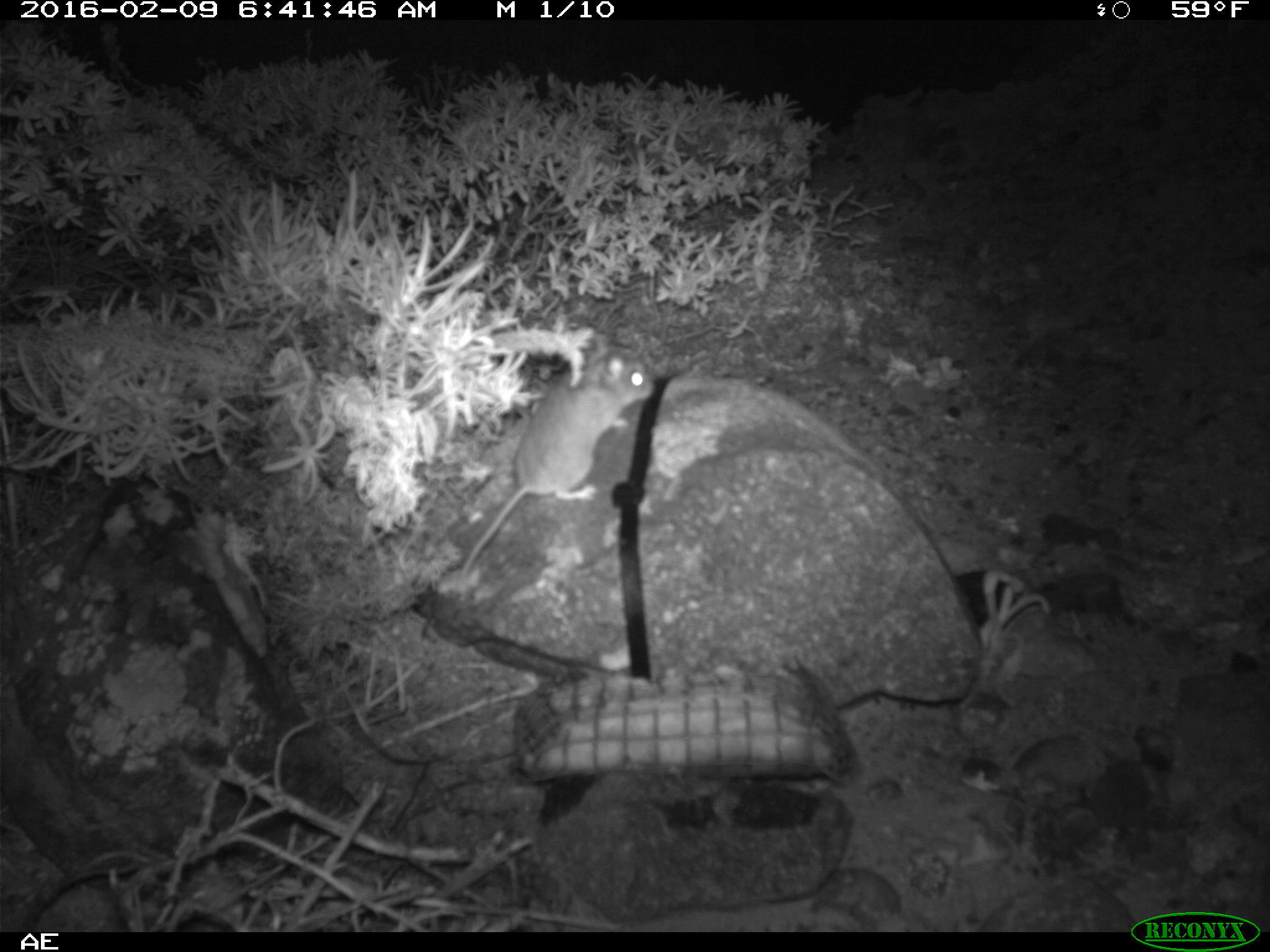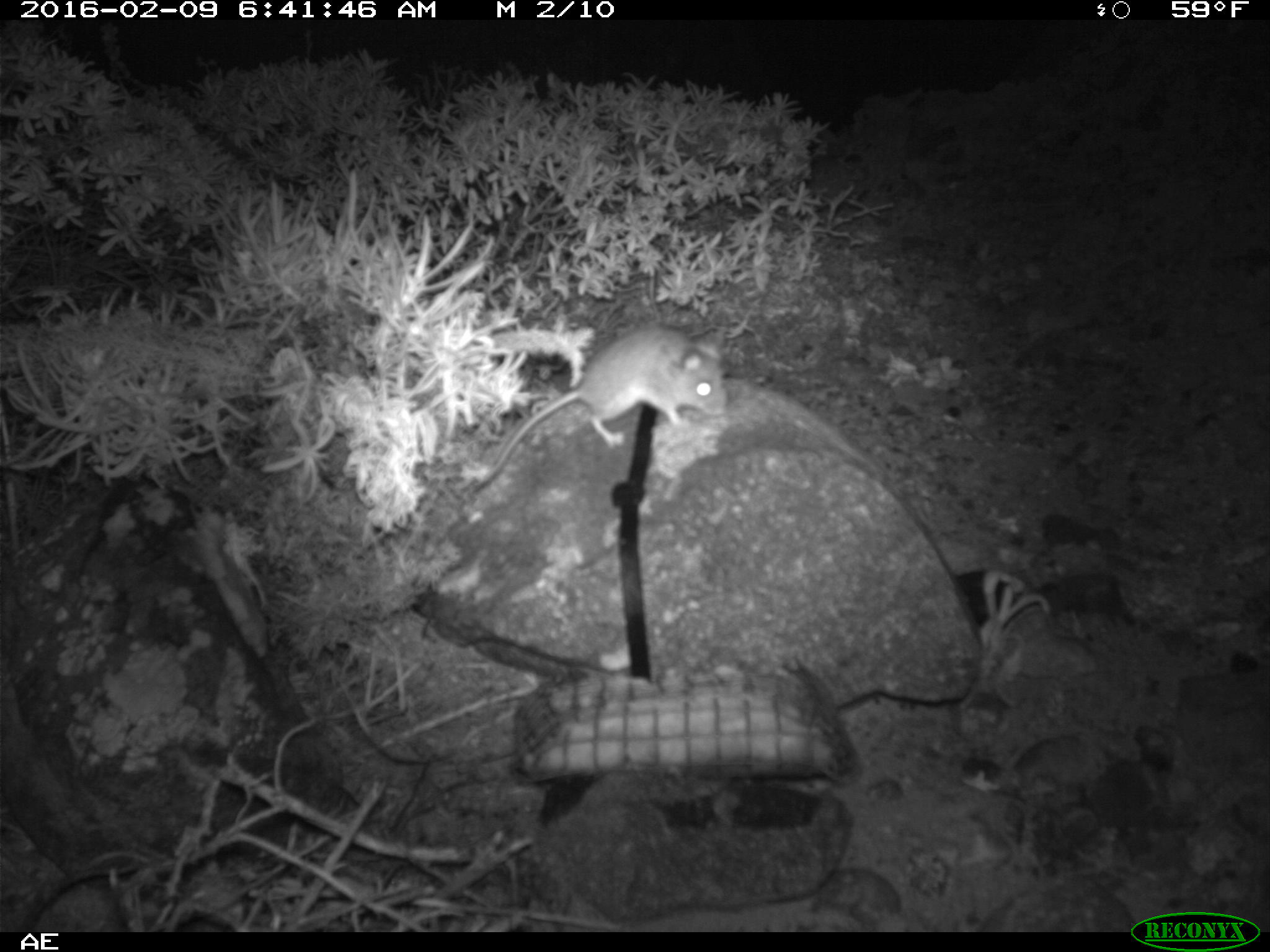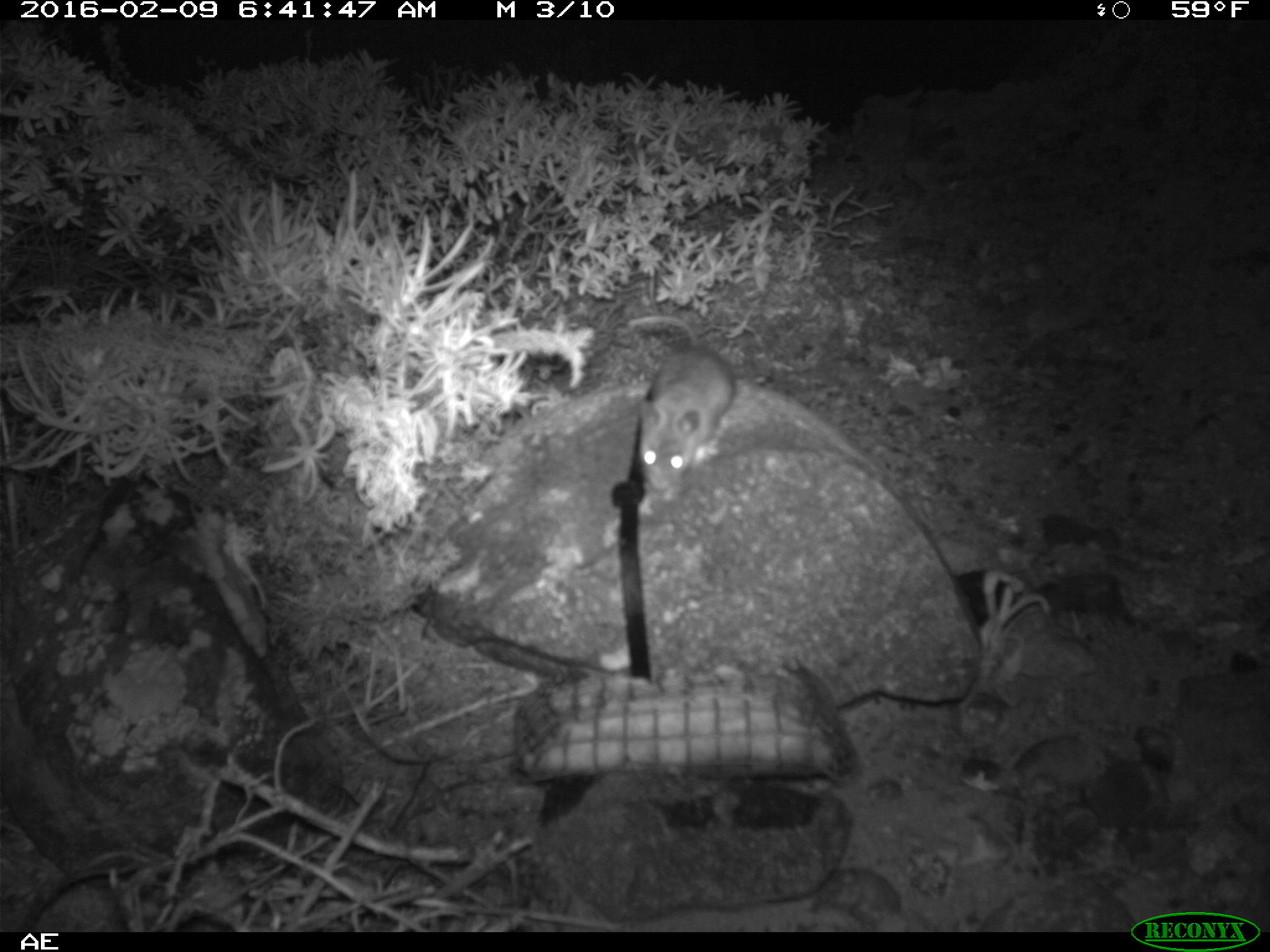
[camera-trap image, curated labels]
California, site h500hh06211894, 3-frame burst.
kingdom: Animalia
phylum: Chordata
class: Mammalia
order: Rodentia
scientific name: Rodentia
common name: rodent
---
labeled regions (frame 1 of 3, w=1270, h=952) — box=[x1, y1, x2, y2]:
rodent: box=[460, 332, 656, 578]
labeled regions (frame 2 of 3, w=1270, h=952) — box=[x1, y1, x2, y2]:
rodent: box=[469, 323, 730, 492]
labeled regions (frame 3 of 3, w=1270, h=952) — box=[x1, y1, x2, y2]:
rodent: box=[625, 311, 734, 494]